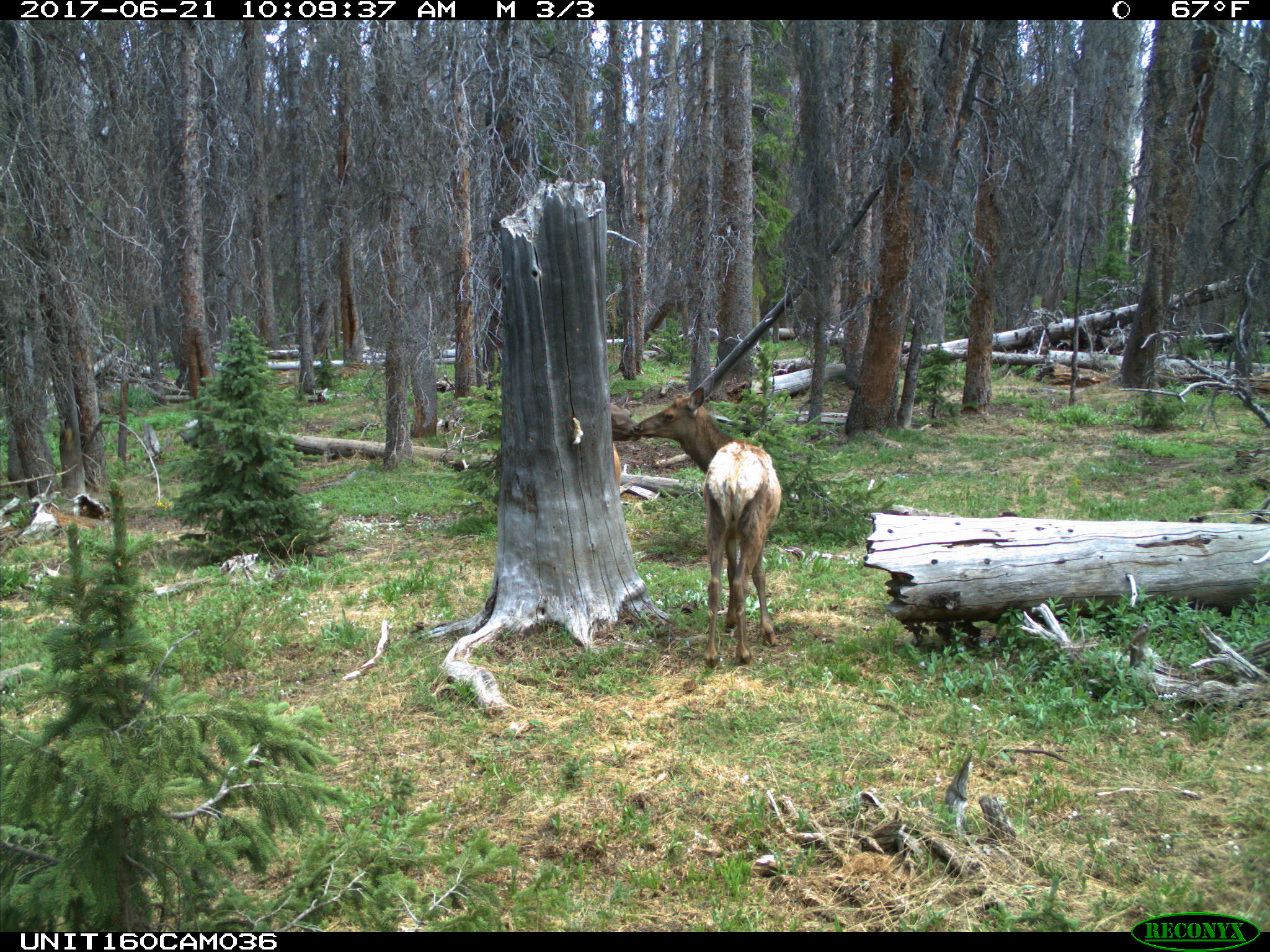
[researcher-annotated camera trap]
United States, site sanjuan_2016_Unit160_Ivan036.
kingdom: Animalia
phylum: Chordata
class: Mammalia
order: Artiodactyla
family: Cervidae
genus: Cervus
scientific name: Cervus elaphus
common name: red deer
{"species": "Cervus elaphus (red deer)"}